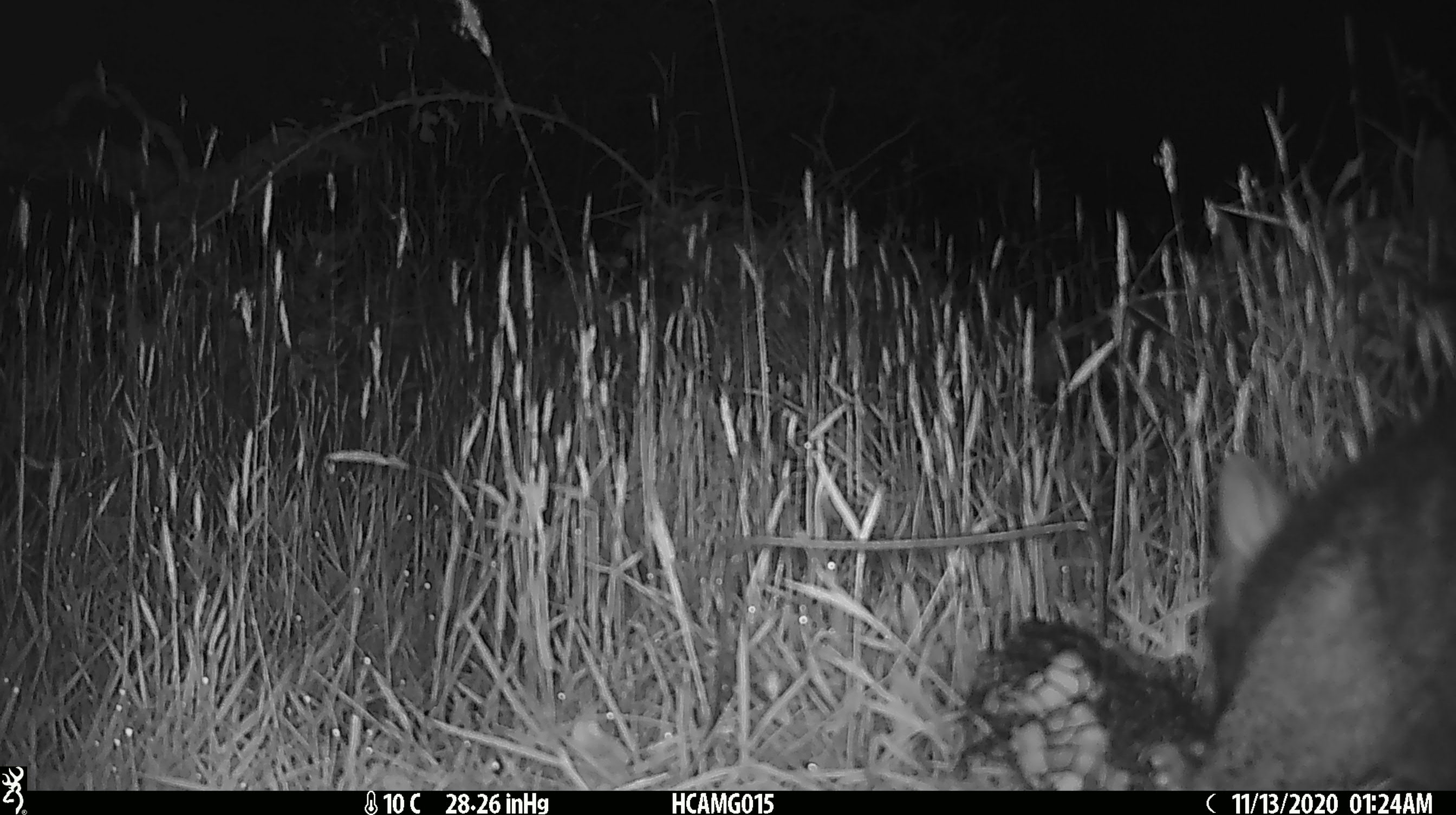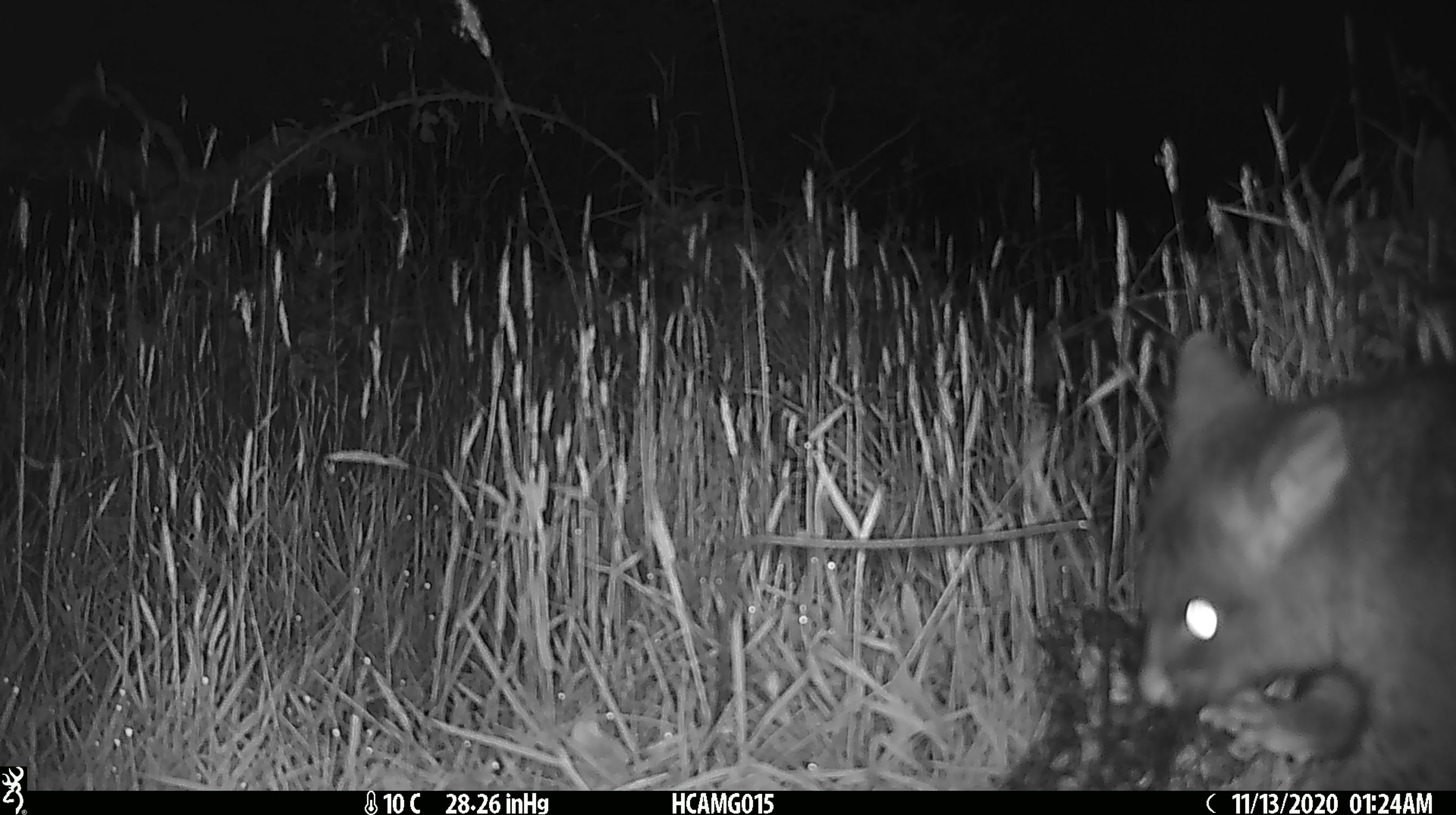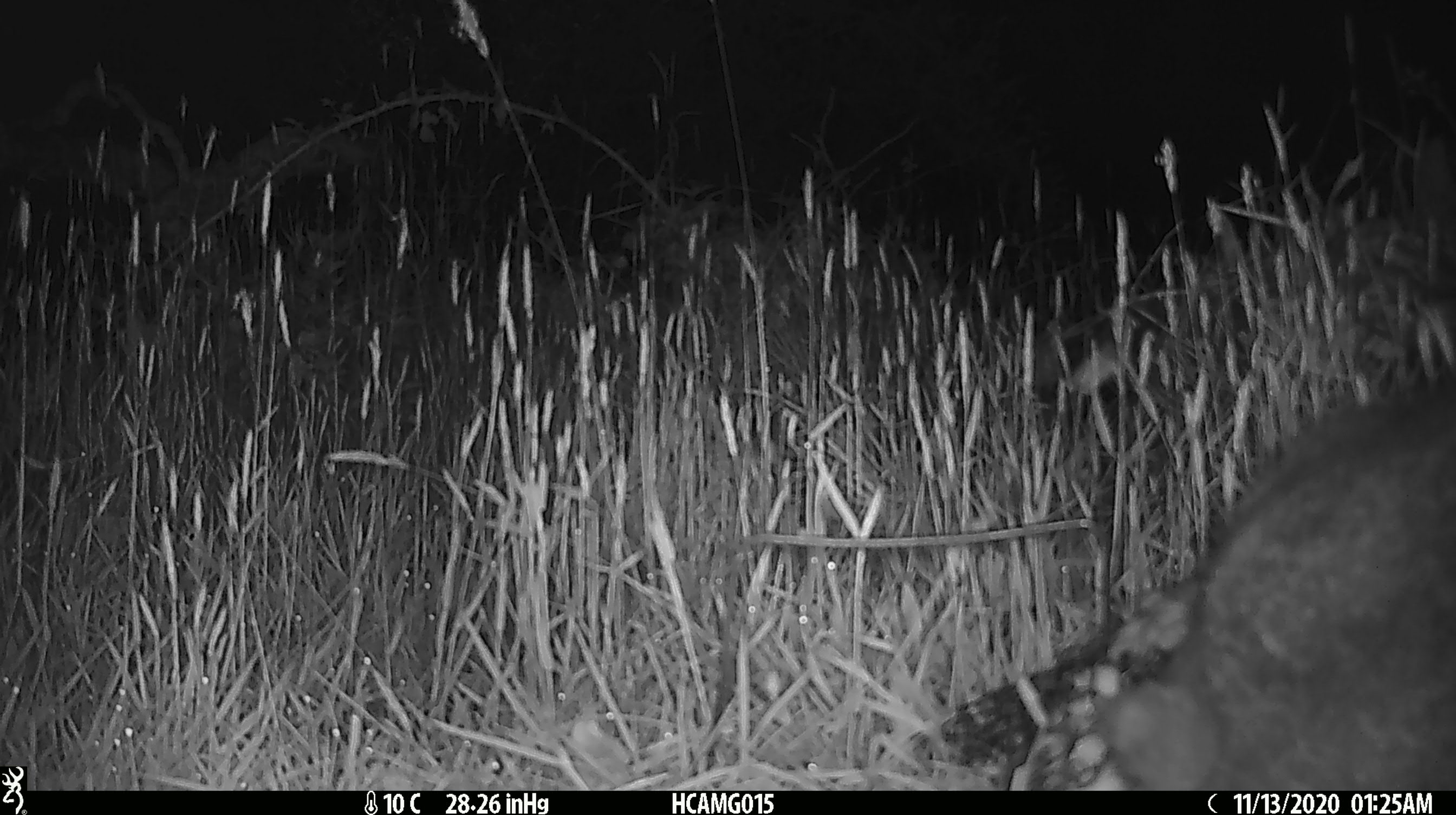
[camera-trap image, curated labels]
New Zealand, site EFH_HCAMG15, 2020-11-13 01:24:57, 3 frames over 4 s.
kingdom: Animalia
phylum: Chordata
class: Mammalia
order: Diprotodontia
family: Phalangeridae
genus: Trichosurus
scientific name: Trichosurus vulpecula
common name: common brushtail possum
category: possum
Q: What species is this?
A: Possum (common brushtail possum) (Trichosurus vulpecula).